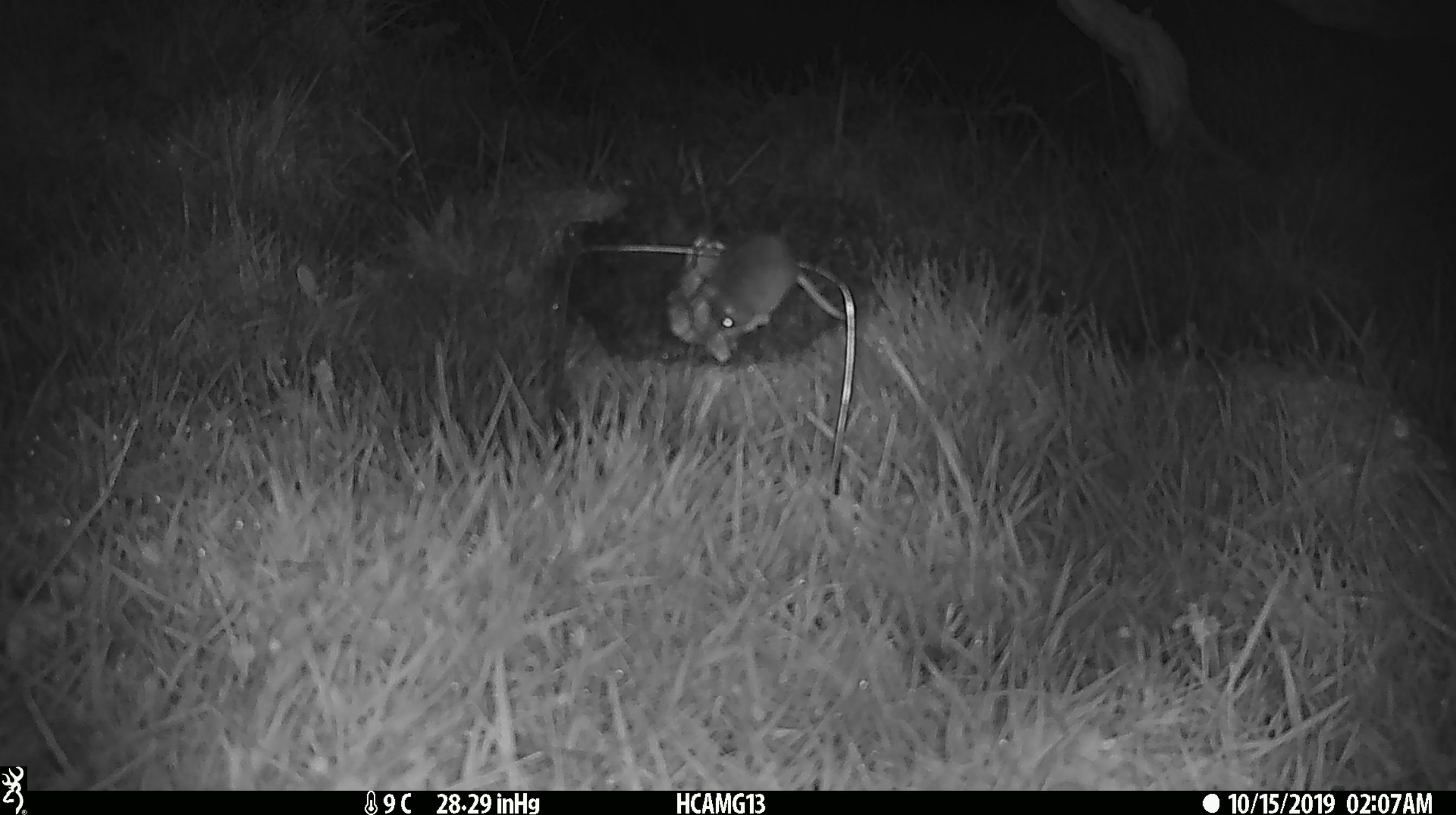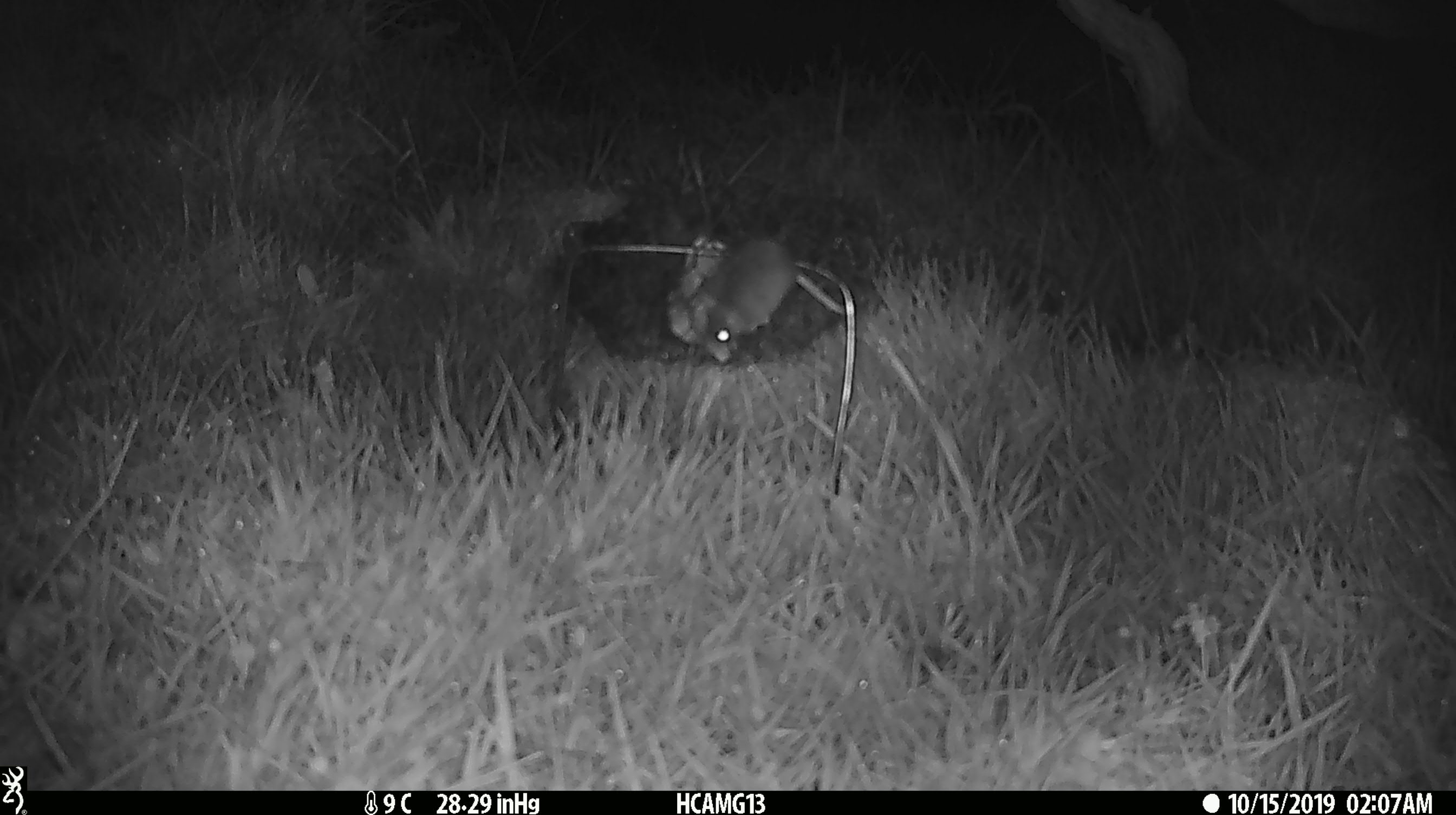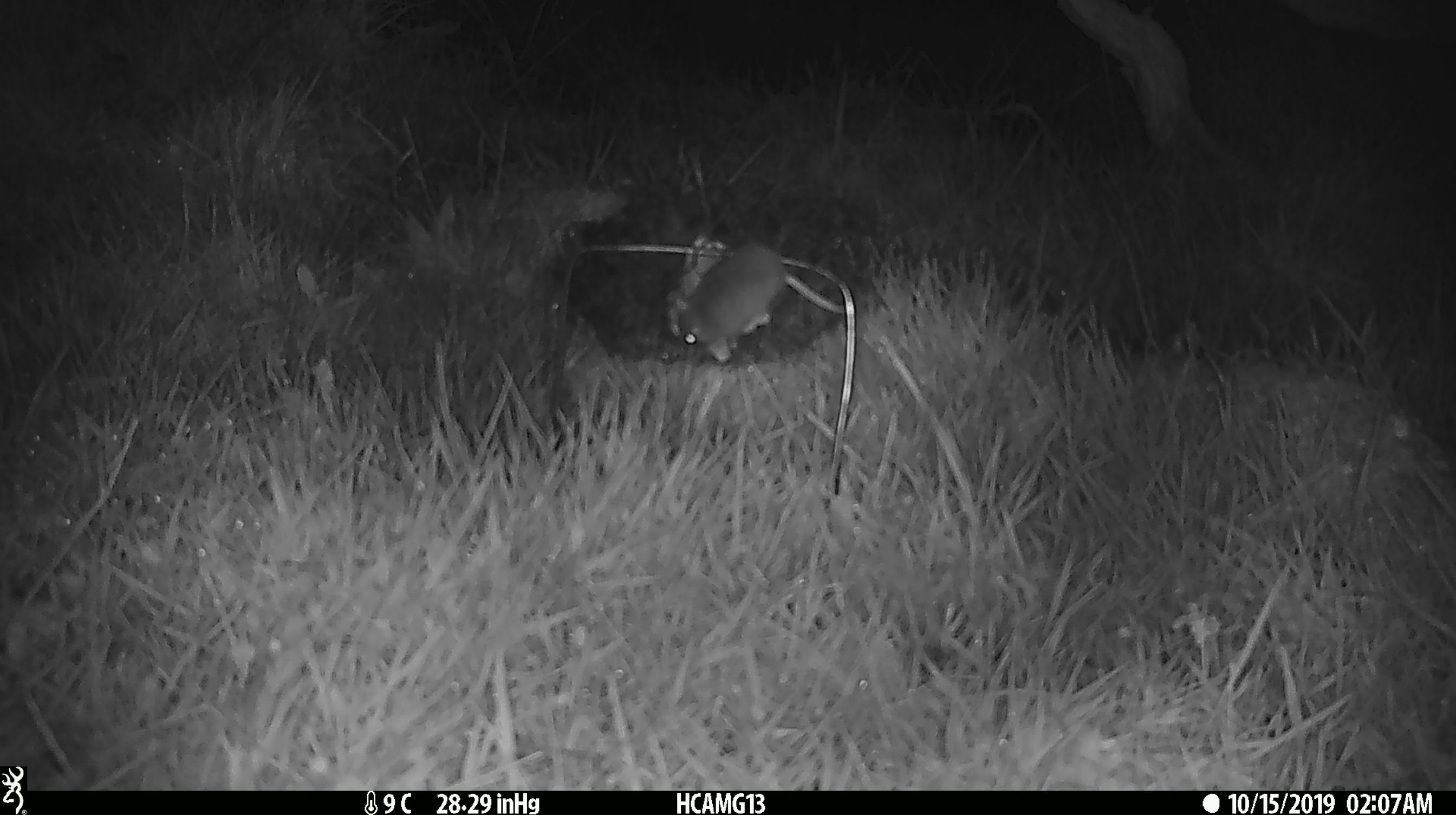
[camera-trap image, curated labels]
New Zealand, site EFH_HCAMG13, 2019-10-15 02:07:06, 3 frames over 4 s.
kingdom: Animalia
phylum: Chordata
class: Mammalia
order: Rodentia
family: Muridae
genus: Mus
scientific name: Mus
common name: mouse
Mouse (Mus).